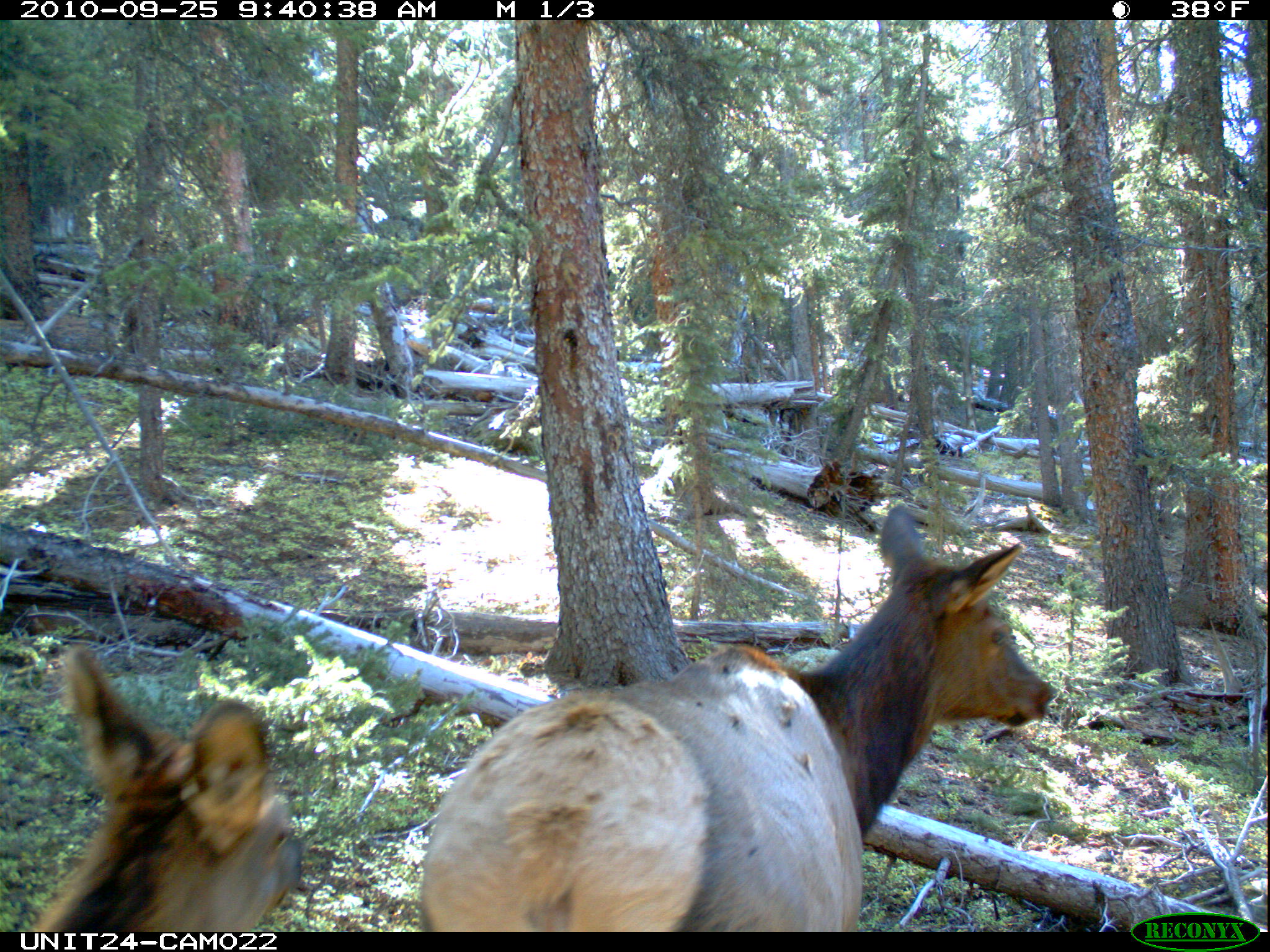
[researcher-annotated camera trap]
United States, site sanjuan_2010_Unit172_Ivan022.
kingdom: Animalia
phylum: Chordata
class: Mammalia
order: Artiodactyla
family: Cervidae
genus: Cervus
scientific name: Cervus elaphus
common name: red deer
Cervus elaphus (red deer).